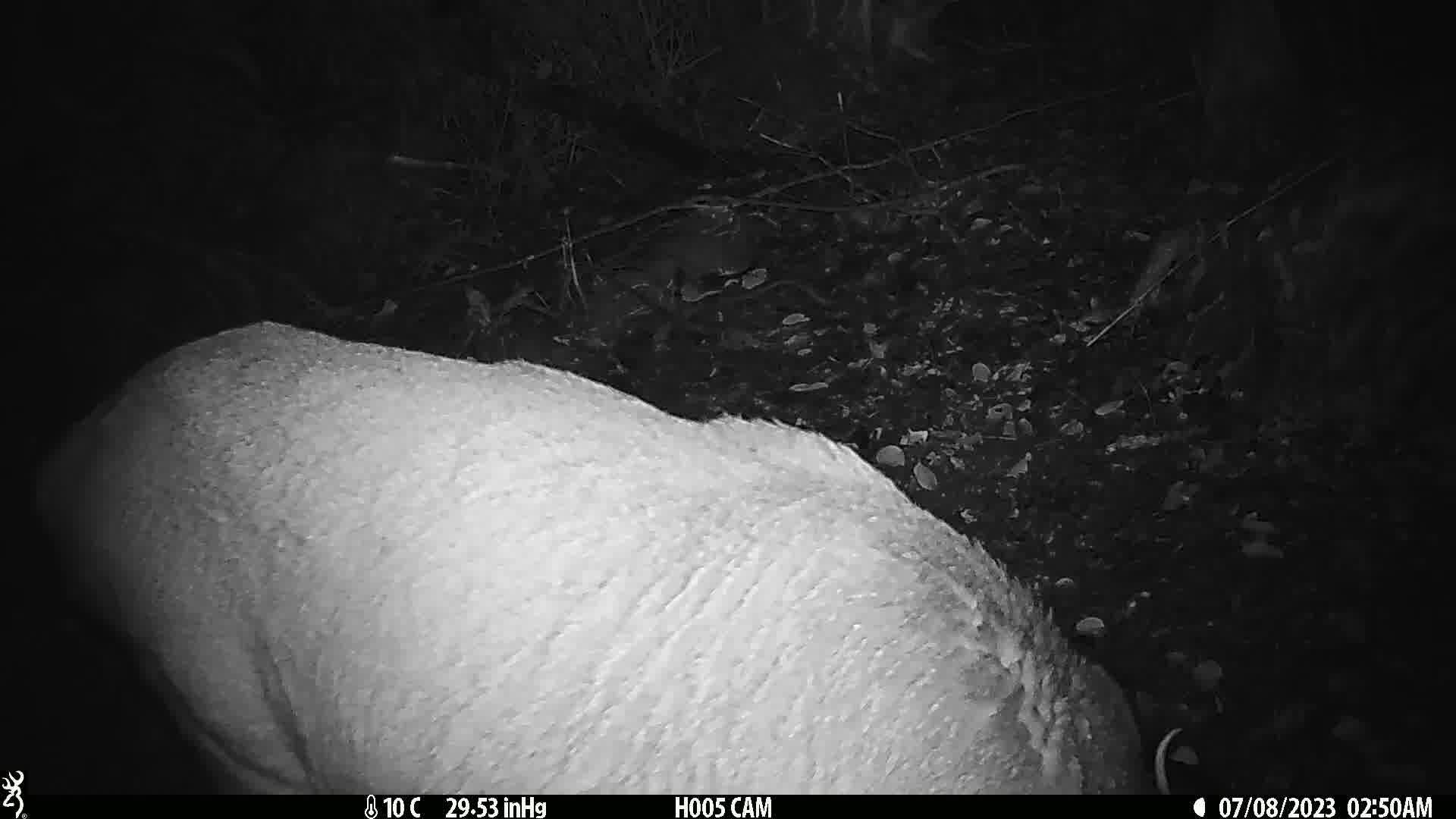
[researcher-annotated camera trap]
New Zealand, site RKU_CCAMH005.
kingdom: Animalia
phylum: Chordata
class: Mammalia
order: Artiodactyla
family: Cervidae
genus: Odocoileus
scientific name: Odocoileus virginianus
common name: white-tailed deer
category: white tailed deer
White tailed deer (white-tailed deer) (Odocoileus virginianus).